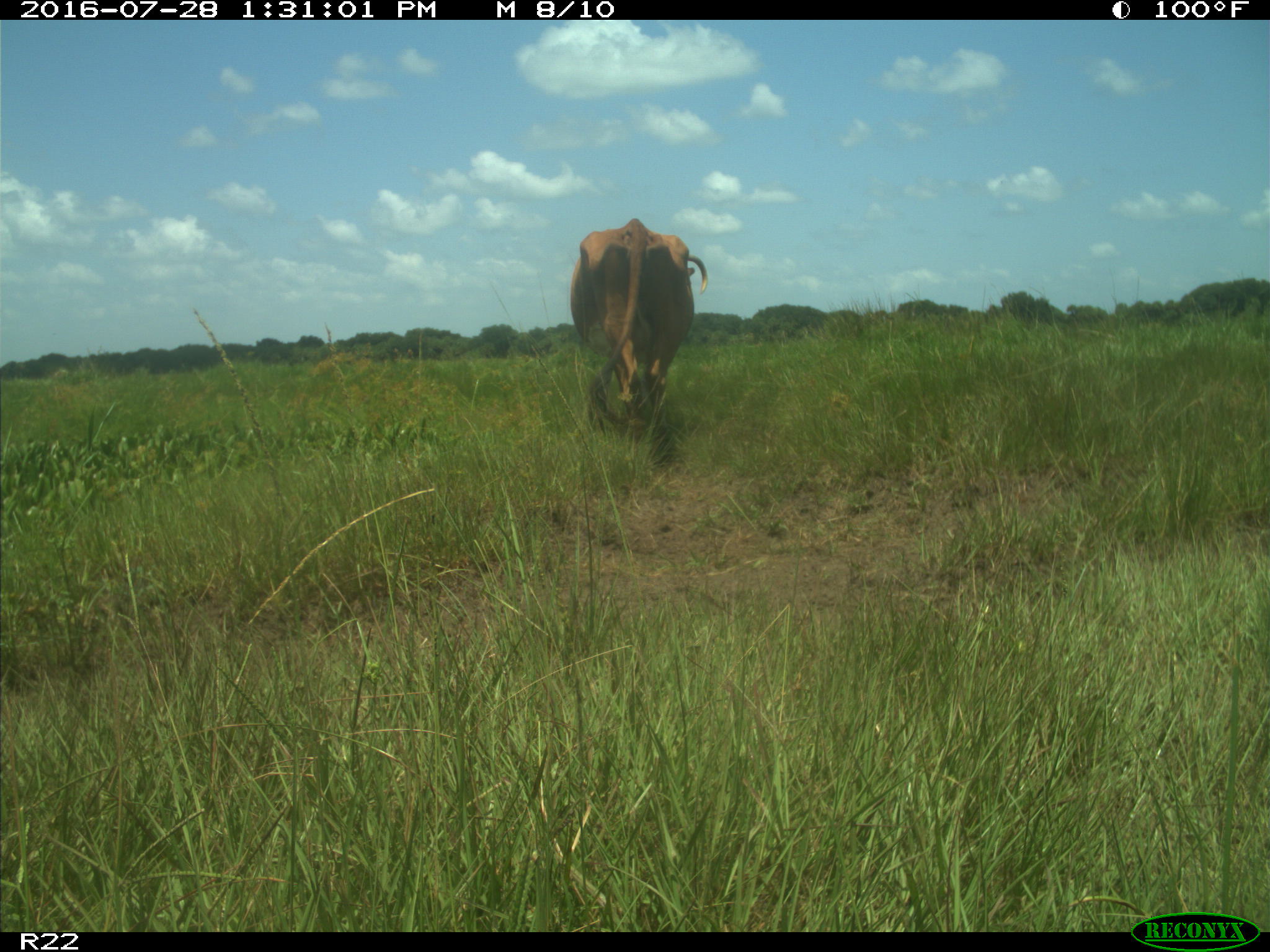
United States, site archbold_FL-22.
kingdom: Animalia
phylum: Chordata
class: Mammalia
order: Artiodactyla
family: Bovidae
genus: Bos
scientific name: Bos taurus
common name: domestic cow